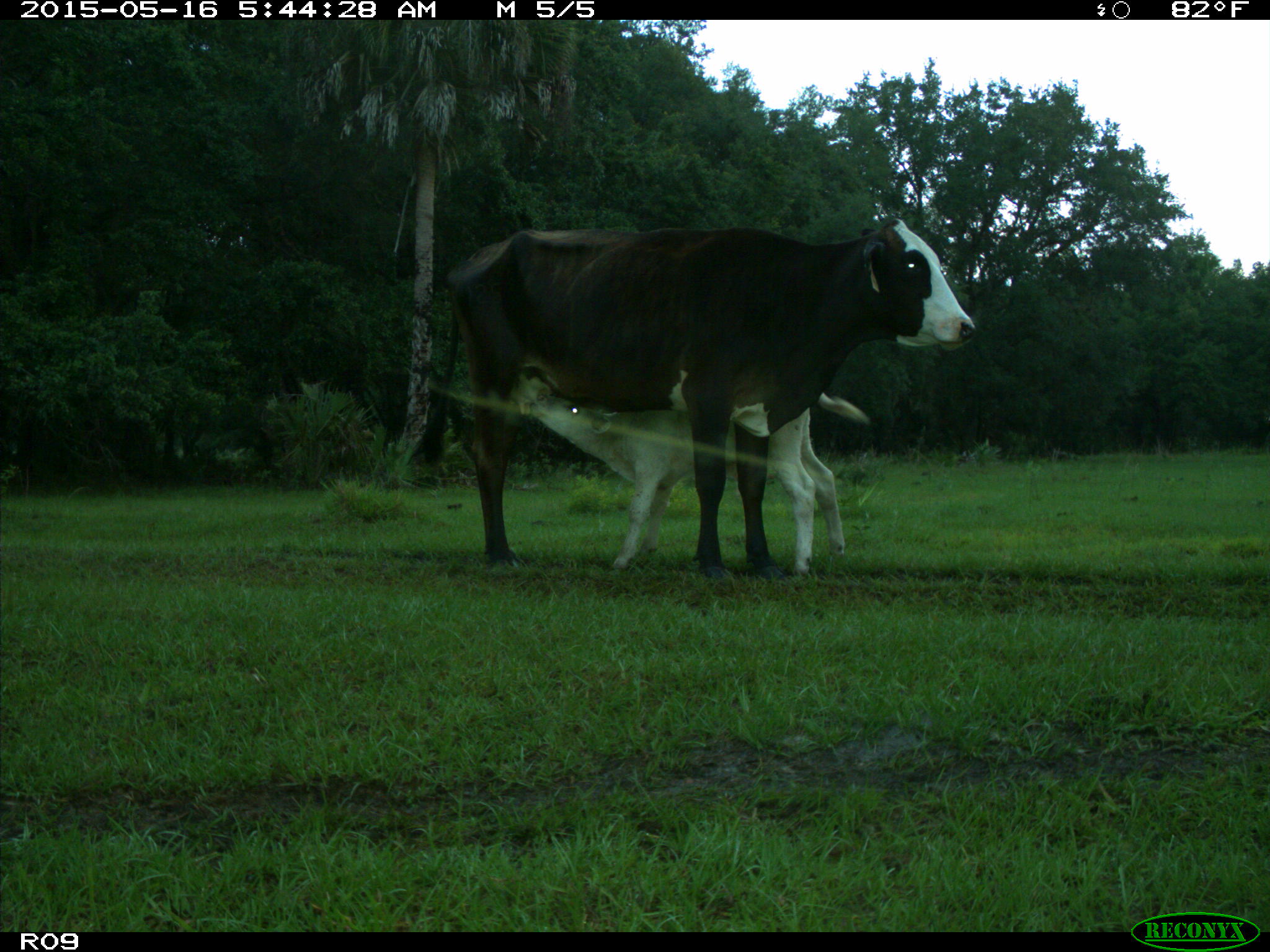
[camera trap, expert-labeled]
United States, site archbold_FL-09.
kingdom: Animalia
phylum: Chordata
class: Mammalia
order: Artiodactyla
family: Bovidae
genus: Bos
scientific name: Bos taurus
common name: domestic cow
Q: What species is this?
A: Bos taurus (domestic cow).